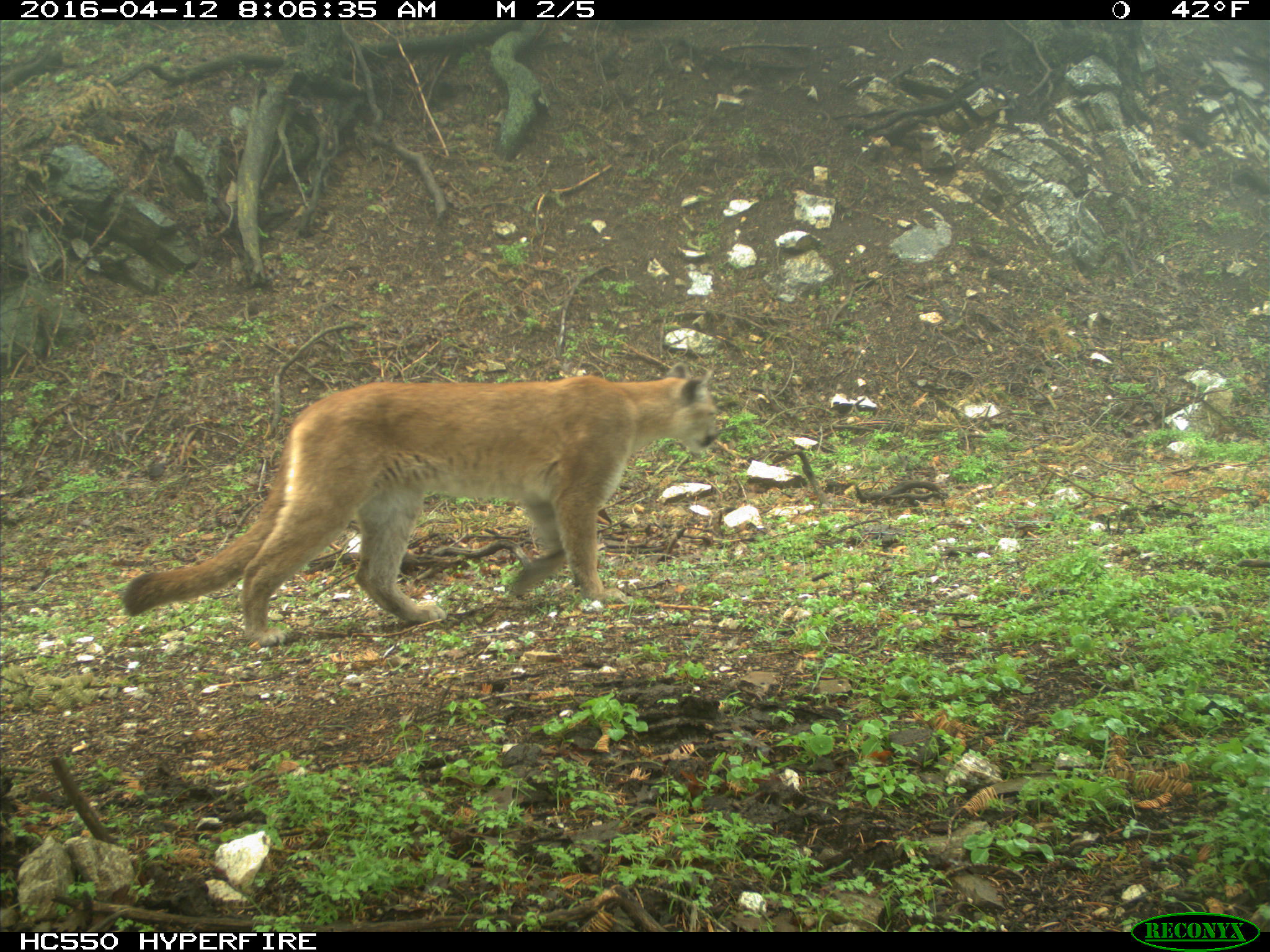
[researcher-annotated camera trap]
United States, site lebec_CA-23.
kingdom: Animalia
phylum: Chordata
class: Mammalia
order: Carnivora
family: Felidae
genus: Puma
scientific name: Puma concolor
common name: mountain lion